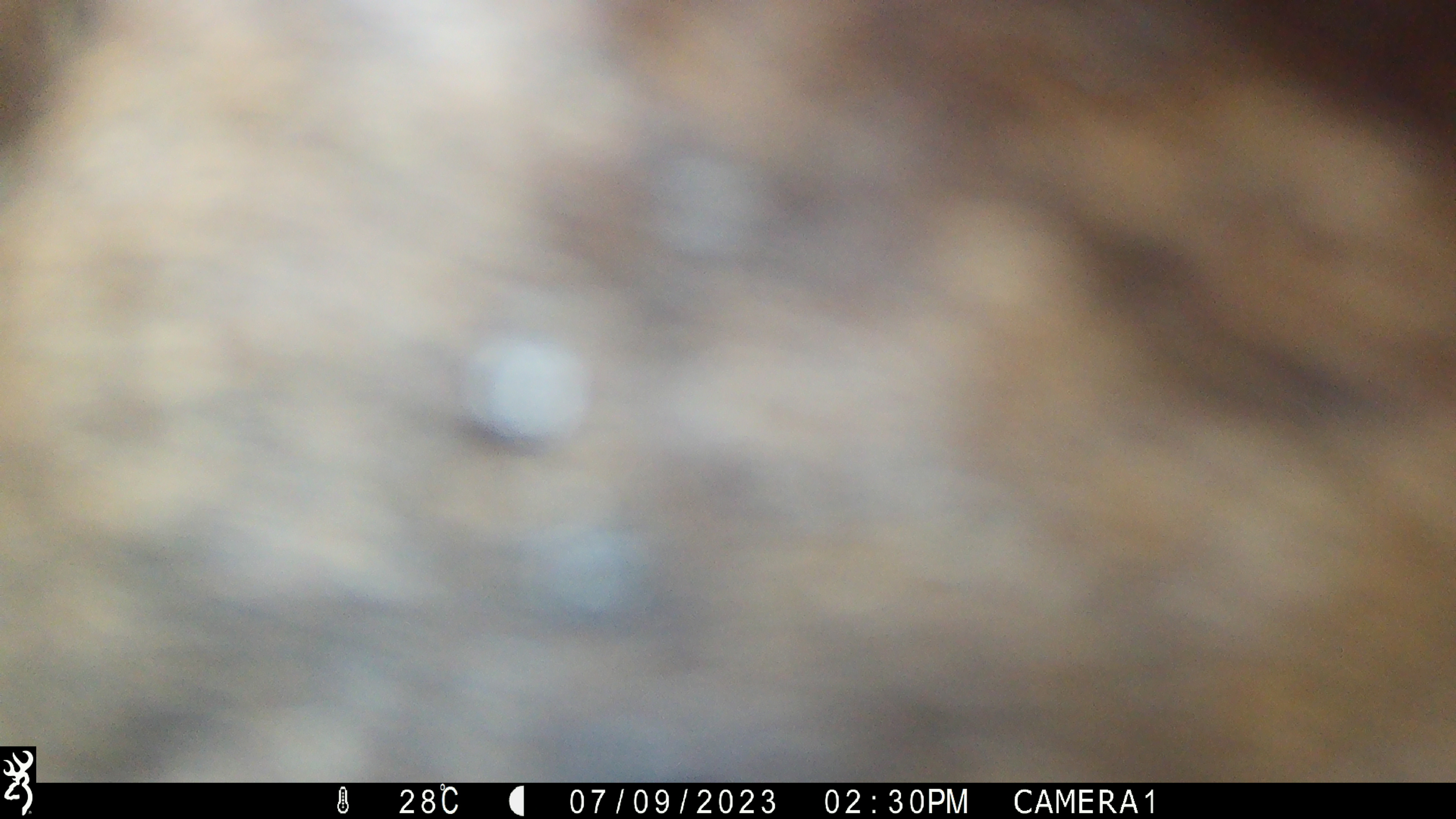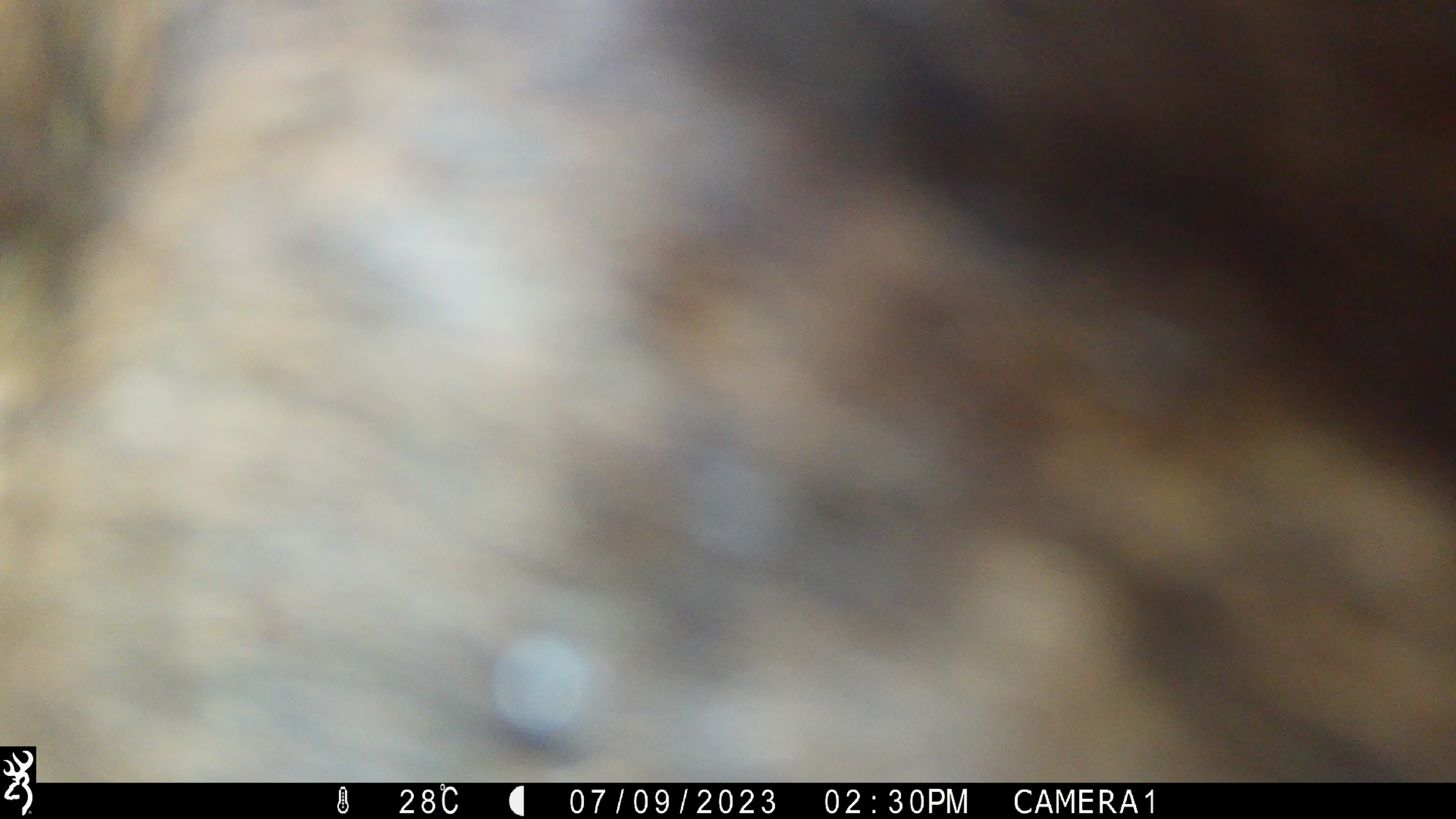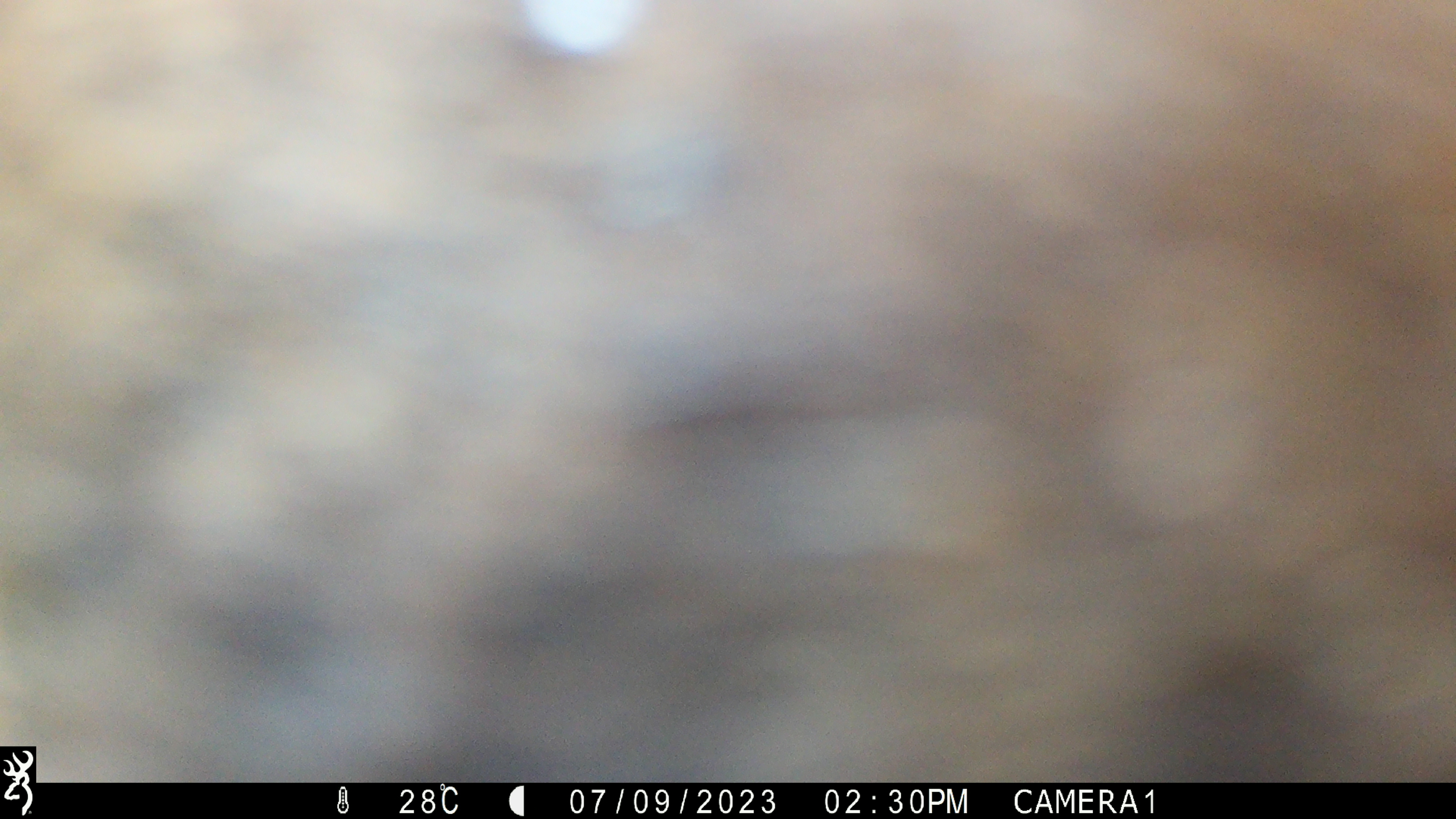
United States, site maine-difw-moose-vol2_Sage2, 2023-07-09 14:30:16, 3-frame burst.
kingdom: Animalia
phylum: Chordata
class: Mammalia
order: Artiodactyla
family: Cervidae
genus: Alces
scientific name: Alces alces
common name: moose